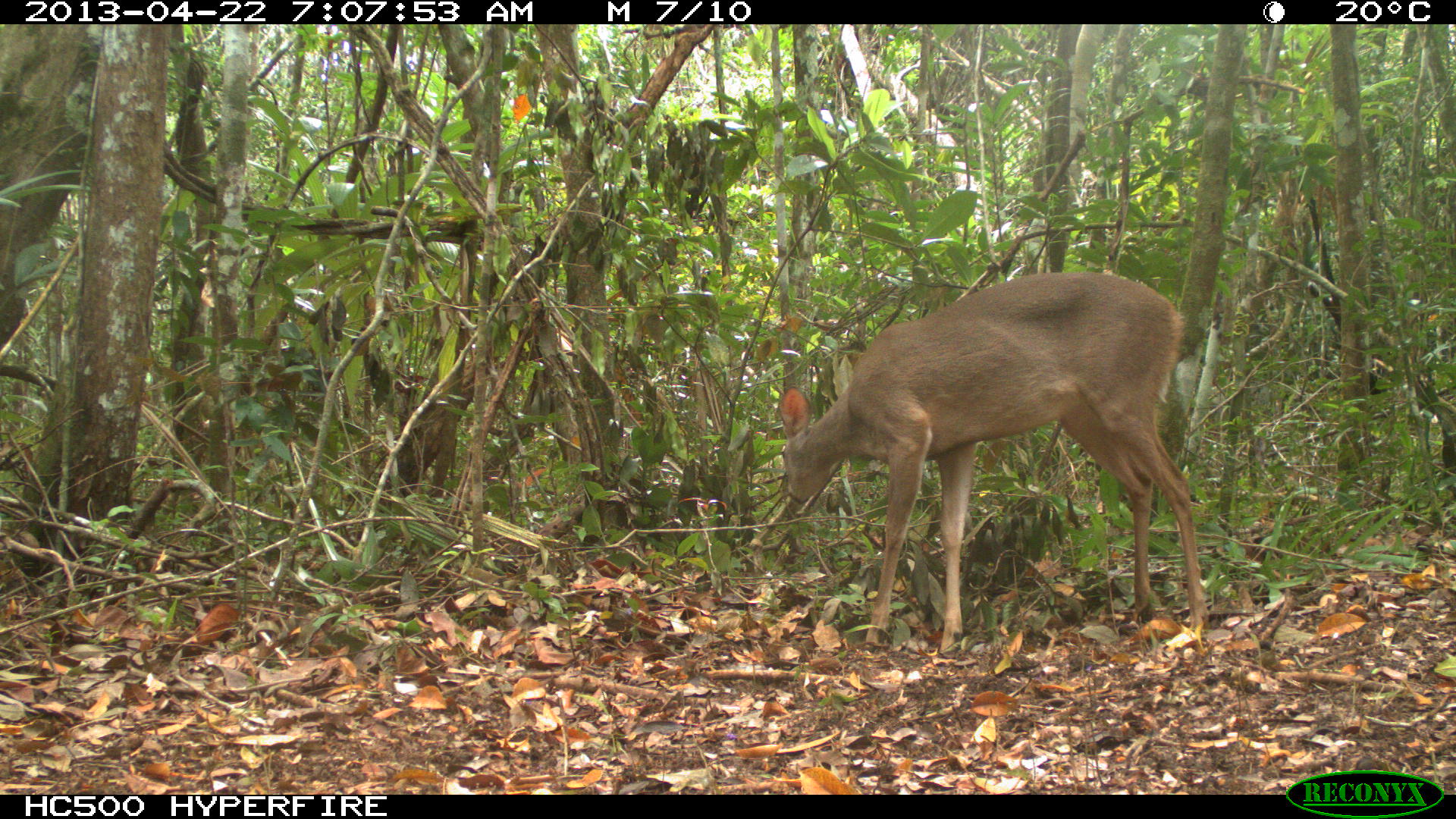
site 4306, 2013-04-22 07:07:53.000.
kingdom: Animalia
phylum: Chordata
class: Mammalia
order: Artiodactyla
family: Cervidae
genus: Odocoileus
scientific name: Odocoileus virginianus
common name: white-tailed deer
Odocoileus virginianus (white-tailed deer), count 1, sex female.